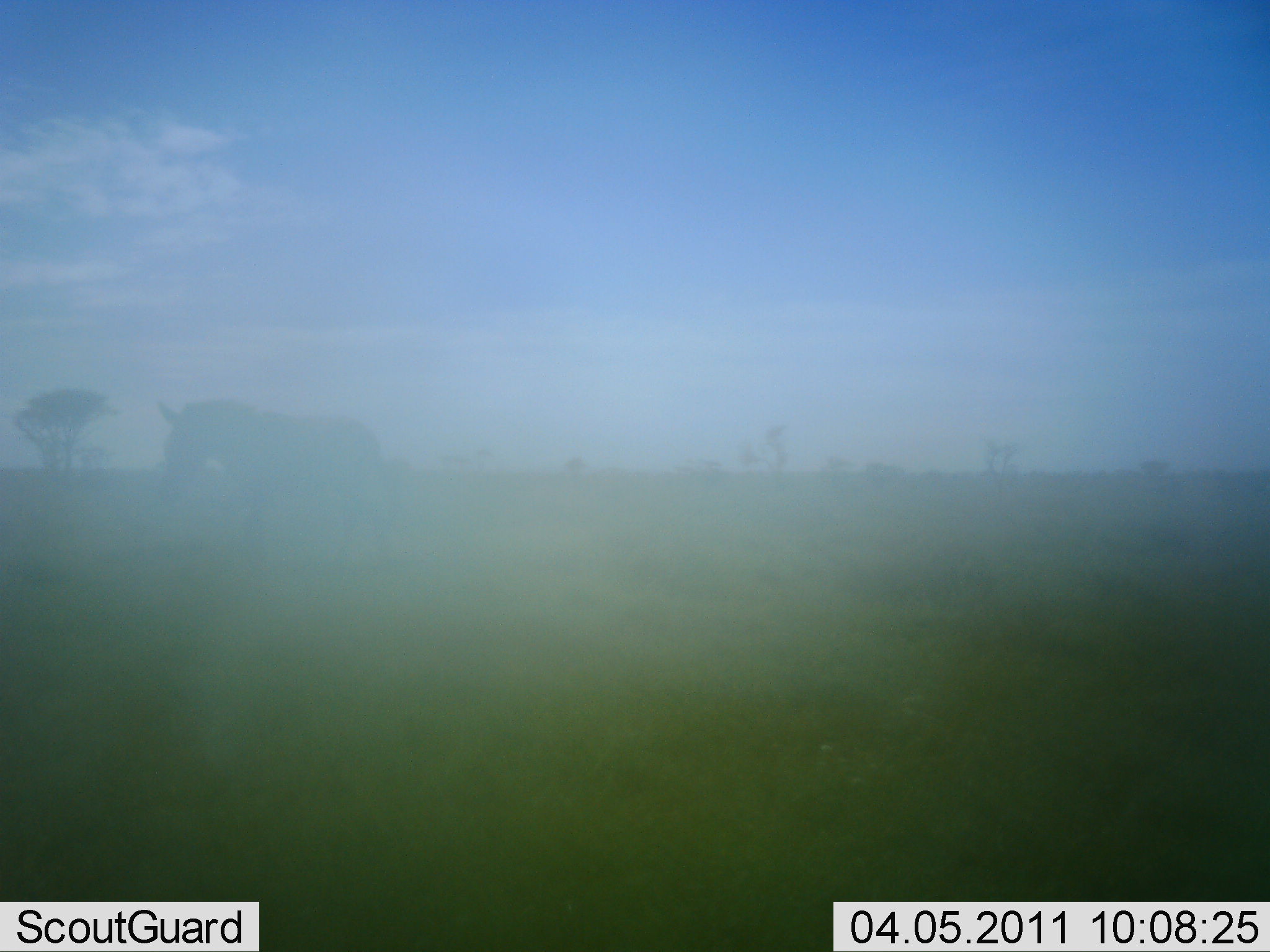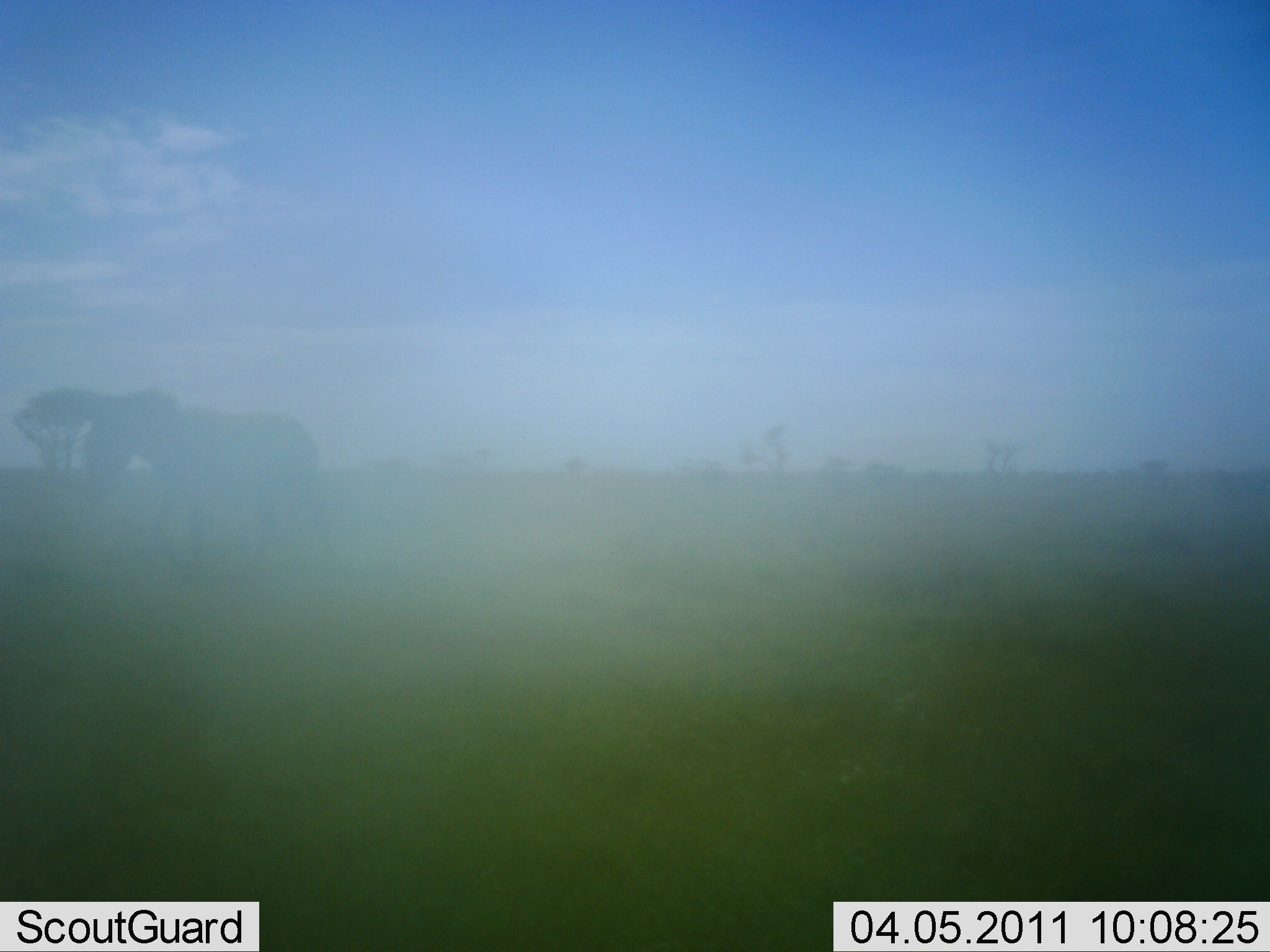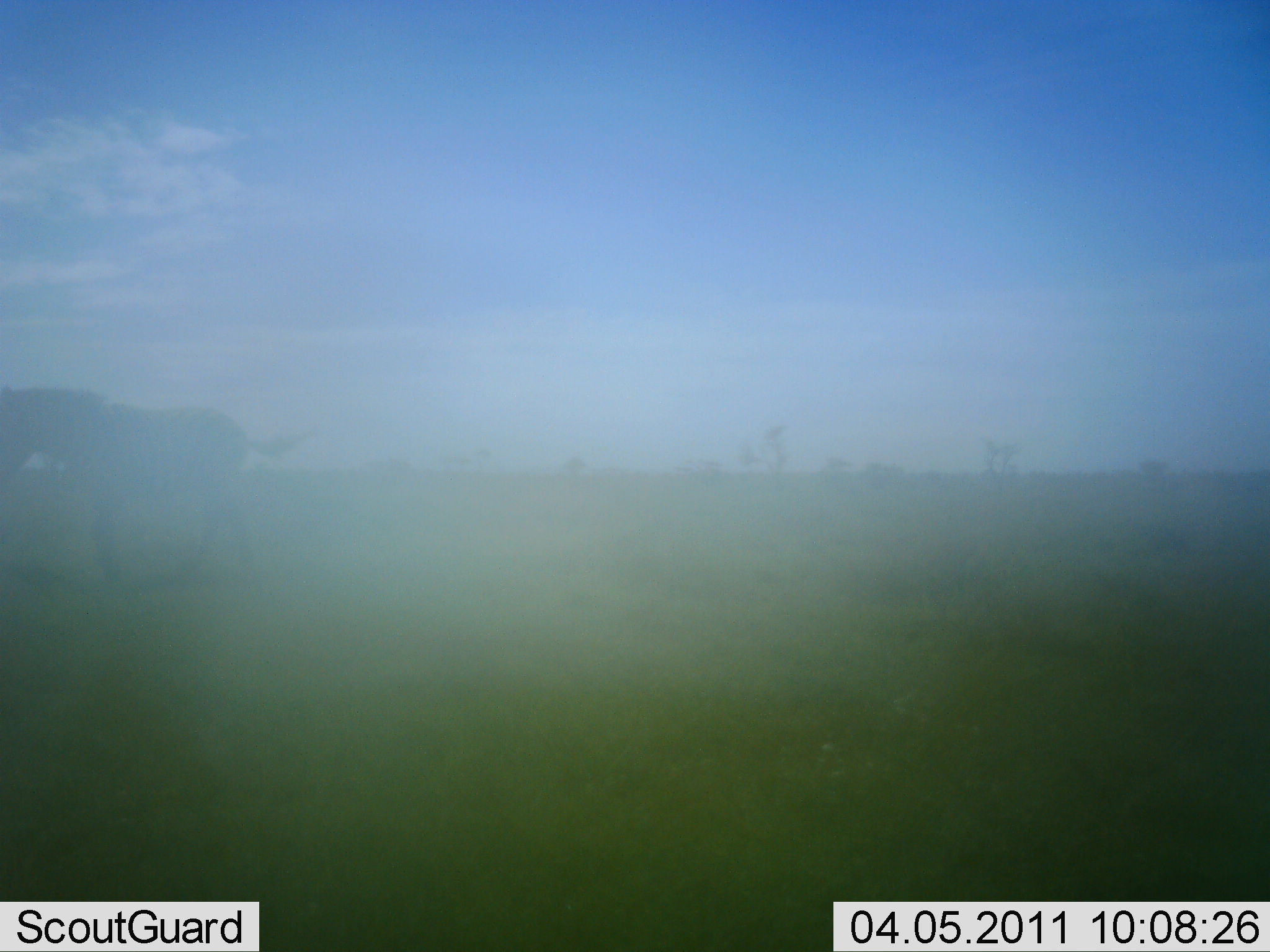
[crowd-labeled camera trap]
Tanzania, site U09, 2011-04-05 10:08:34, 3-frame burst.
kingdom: Animalia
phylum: Chordata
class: Mammalia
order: Perissodactyla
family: Equidae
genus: Equus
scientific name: Equus quagga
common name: plains zebra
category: zebra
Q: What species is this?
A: Zebra (plains zebra) (Equus quagga).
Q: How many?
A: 1.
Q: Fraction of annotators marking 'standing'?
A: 0%.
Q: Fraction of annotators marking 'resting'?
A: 0%.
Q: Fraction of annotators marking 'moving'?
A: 100%.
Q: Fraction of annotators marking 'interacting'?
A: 0%.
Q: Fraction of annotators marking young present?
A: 0%.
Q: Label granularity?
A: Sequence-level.